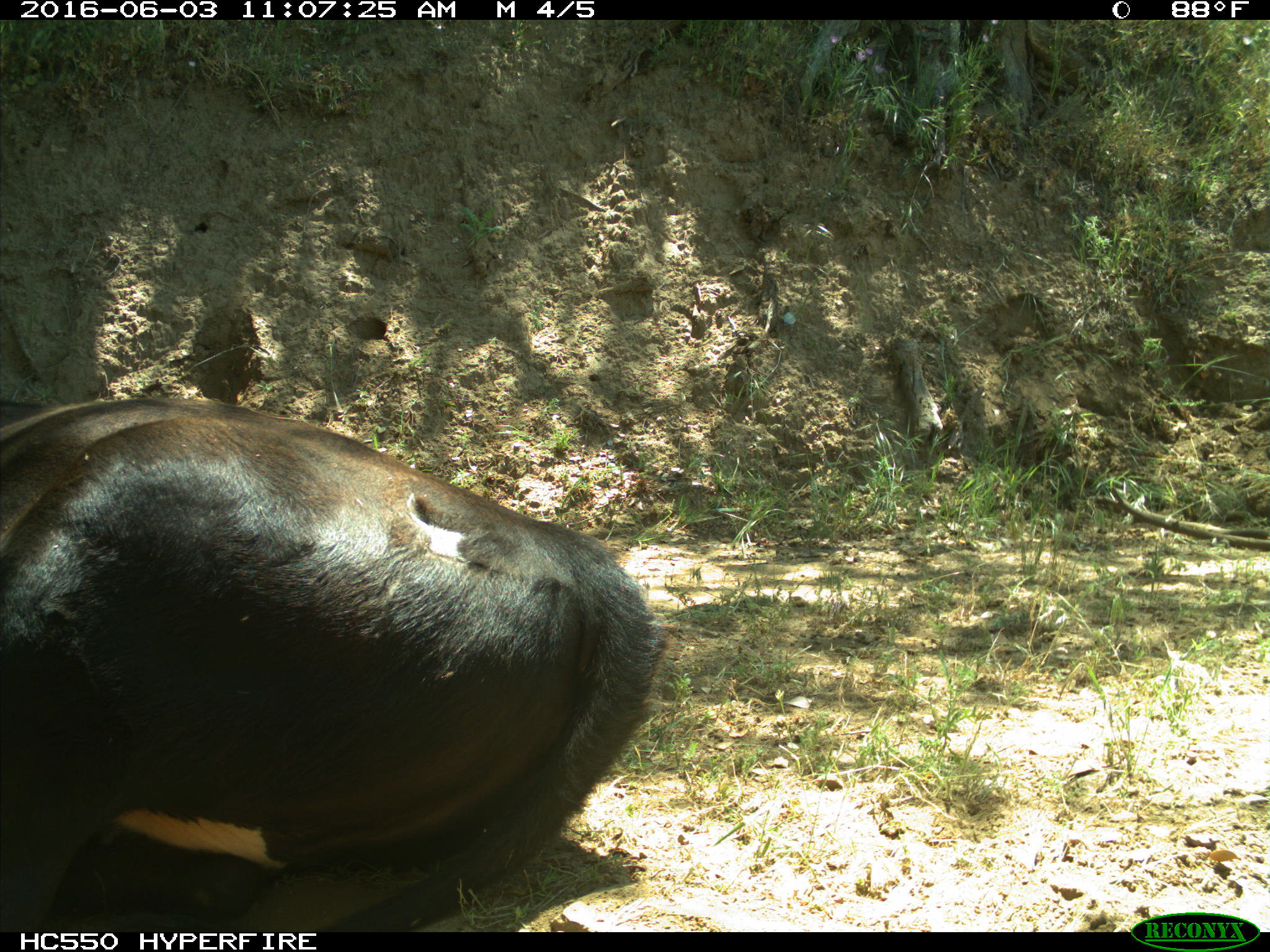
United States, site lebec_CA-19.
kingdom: Animalia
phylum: Chordata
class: Mammalia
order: Artiodactyla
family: Bovidae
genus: Bos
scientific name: Bos taurus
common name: domestic cow